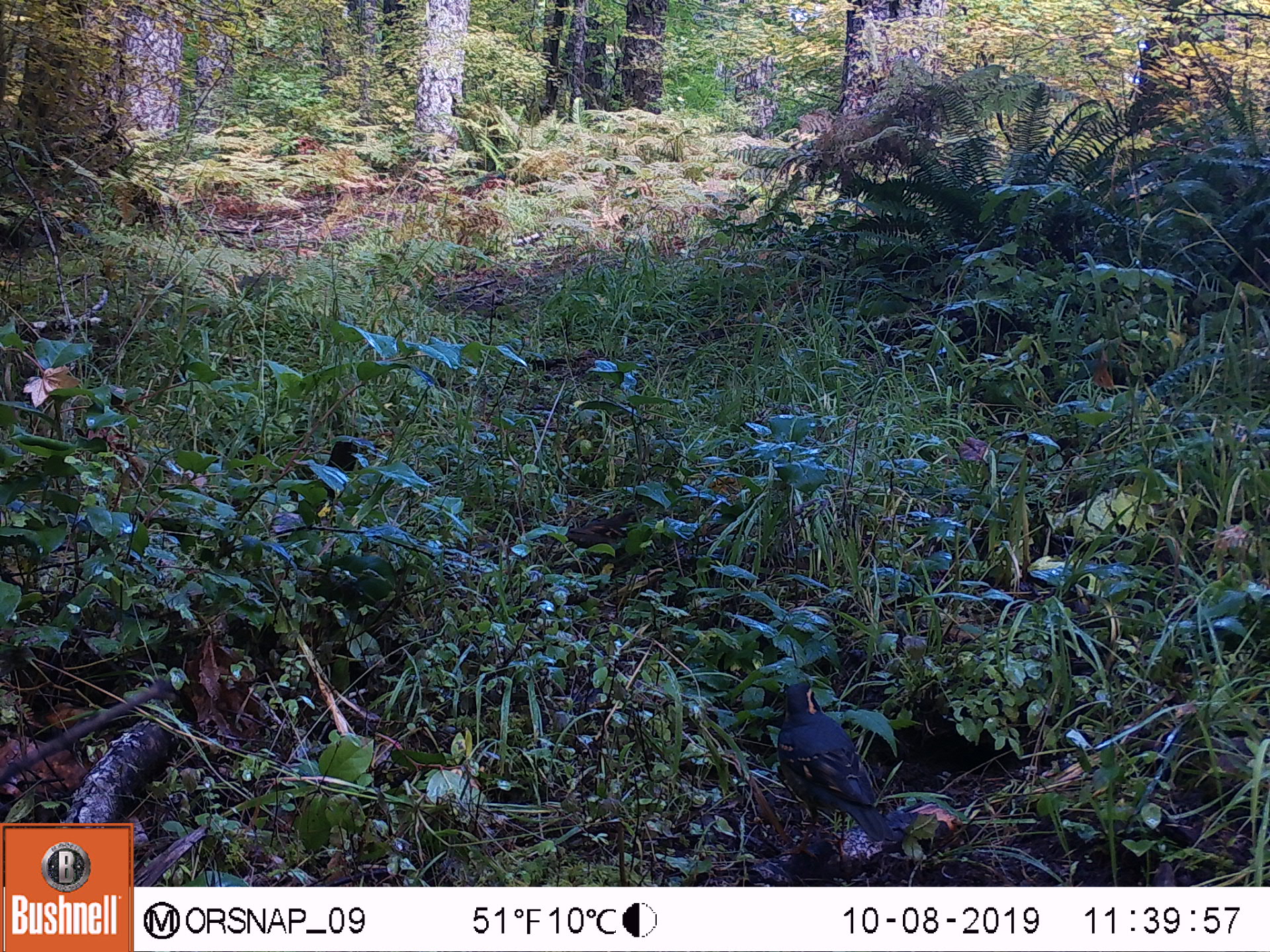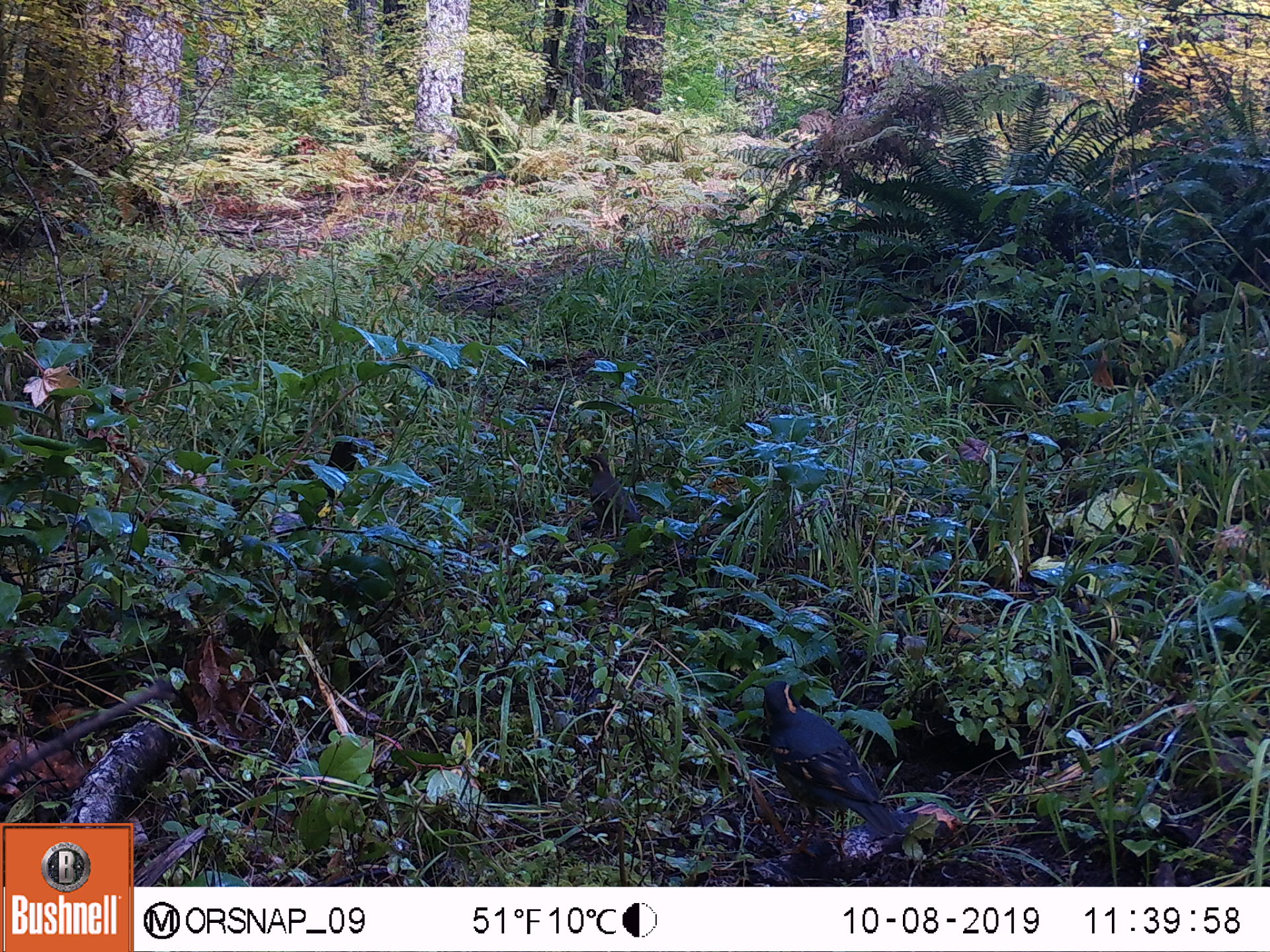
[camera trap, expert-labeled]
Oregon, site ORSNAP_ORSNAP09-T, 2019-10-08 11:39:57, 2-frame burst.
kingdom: Animalia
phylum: Chordata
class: Aves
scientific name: Aves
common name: bird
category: other bird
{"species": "other bird (bird) (Aves)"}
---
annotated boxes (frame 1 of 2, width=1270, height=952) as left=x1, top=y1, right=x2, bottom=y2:
other bird: left=742, top=661, right=947, bottom=877; left=546, top=495, right=665, bottom=582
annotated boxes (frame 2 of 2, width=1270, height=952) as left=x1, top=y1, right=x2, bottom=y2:
other bird: left=746, top=654, right=914, bottom=870; left=562, top=440, right=646, bottom=546